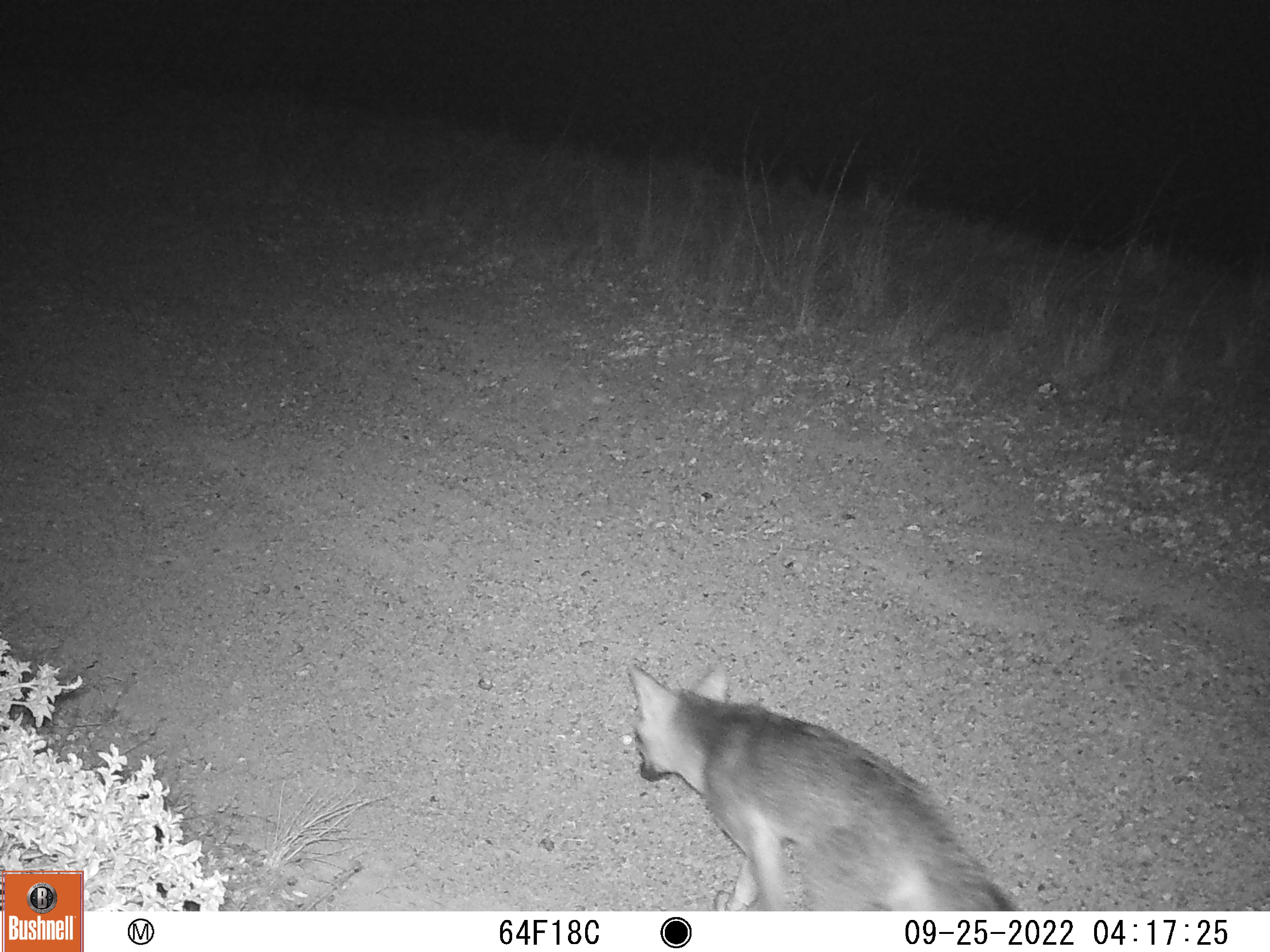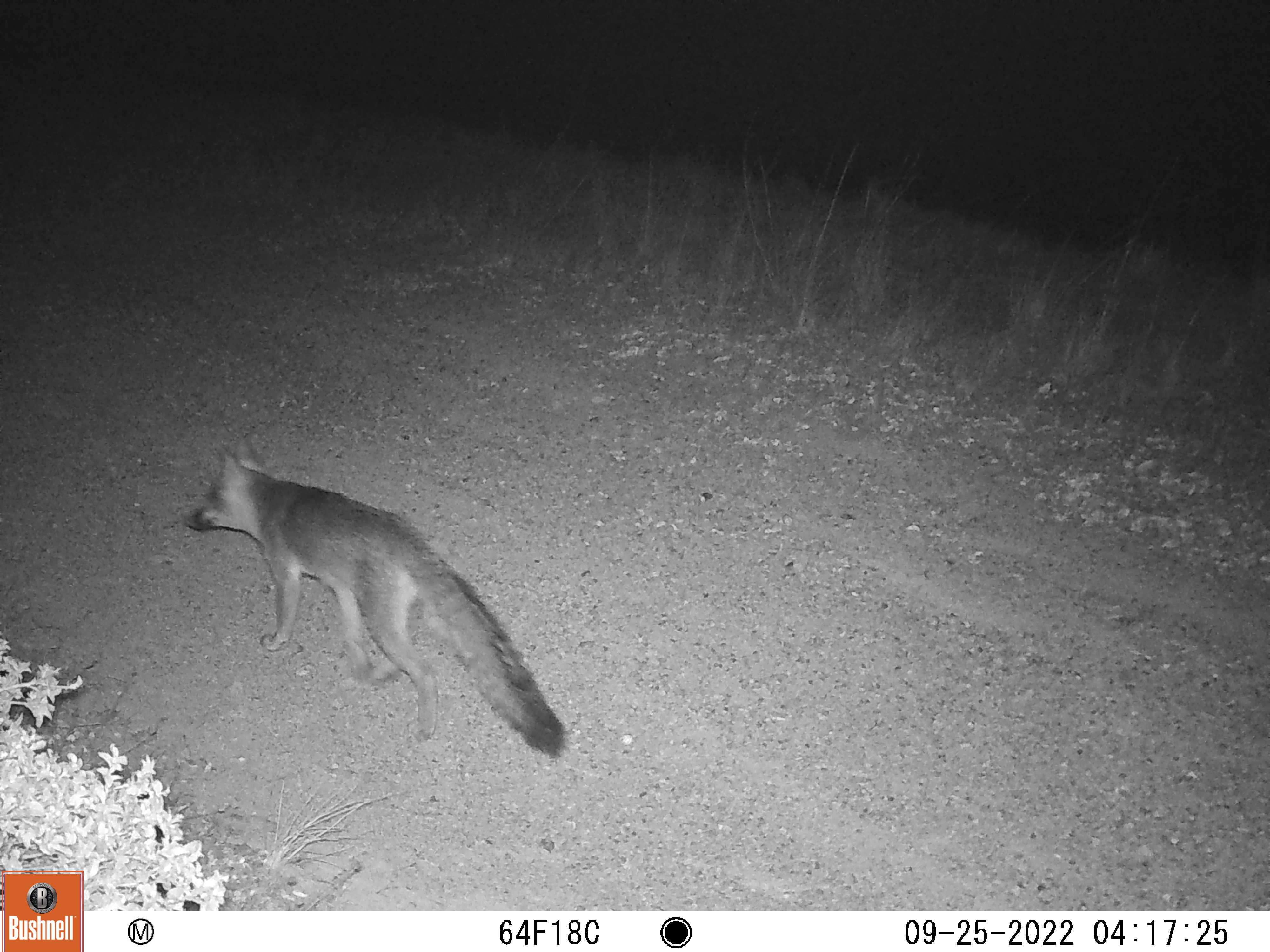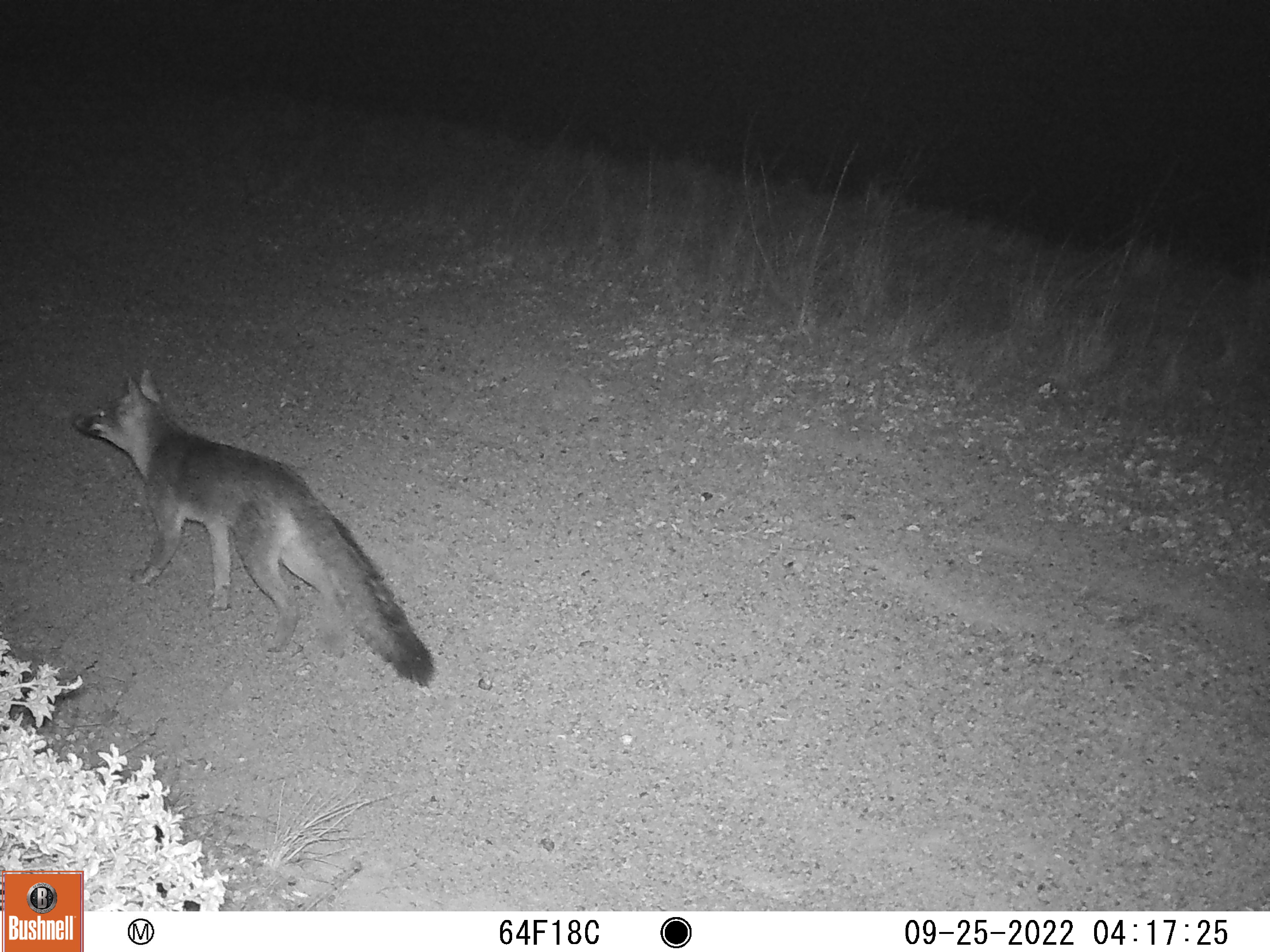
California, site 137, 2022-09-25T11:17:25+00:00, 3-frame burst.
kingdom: Animalia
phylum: Chordata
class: Mammalia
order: Carnivora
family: Canidae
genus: Urocyon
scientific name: Urocyon cinereoargenteus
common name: gray fox